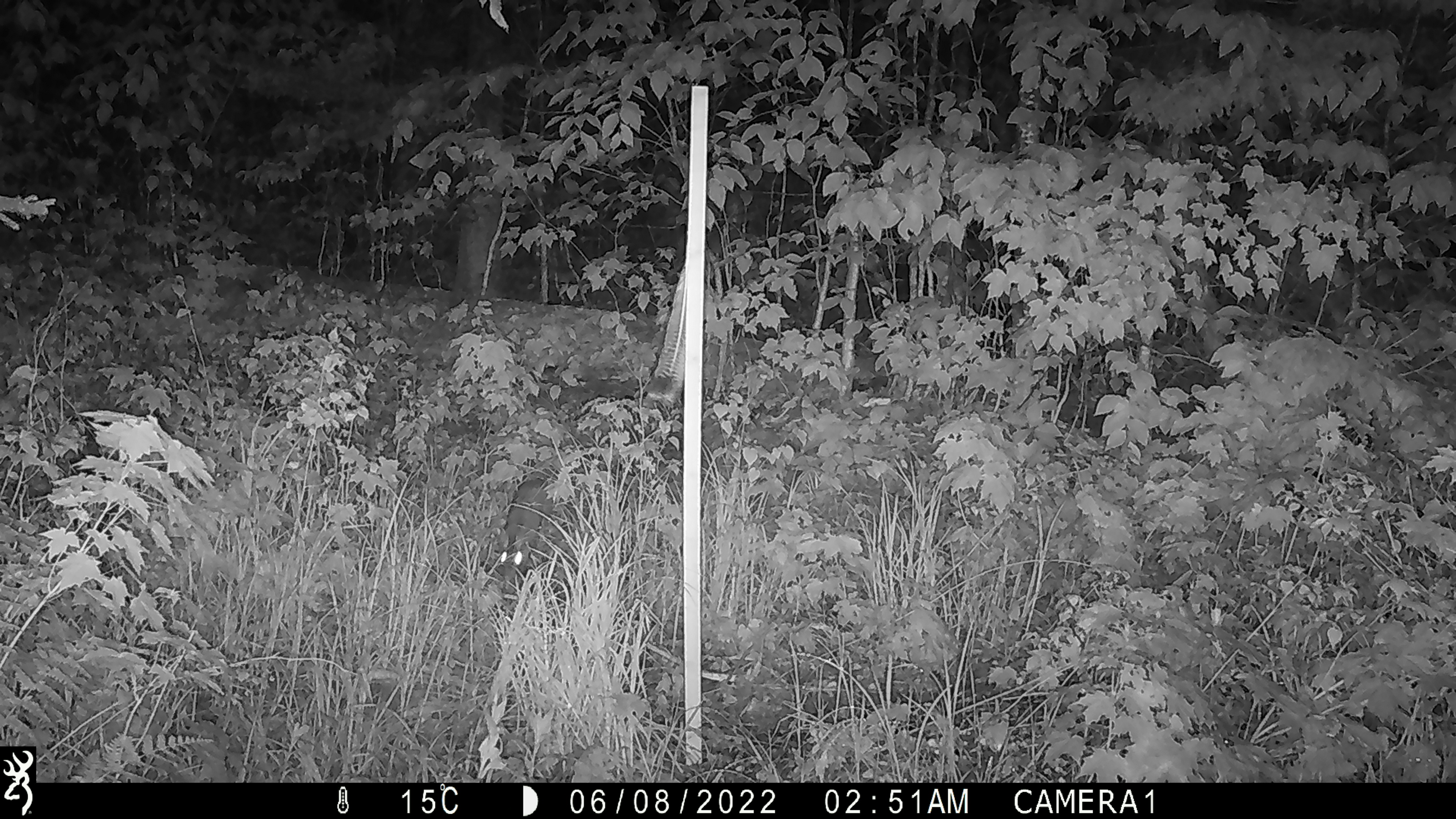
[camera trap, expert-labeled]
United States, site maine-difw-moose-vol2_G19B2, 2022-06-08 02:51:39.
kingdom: Animalia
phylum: Chordata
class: Mammalia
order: Lagomorpha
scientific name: Lagomorpha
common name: rabbit or hare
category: rabbit or hare sp.